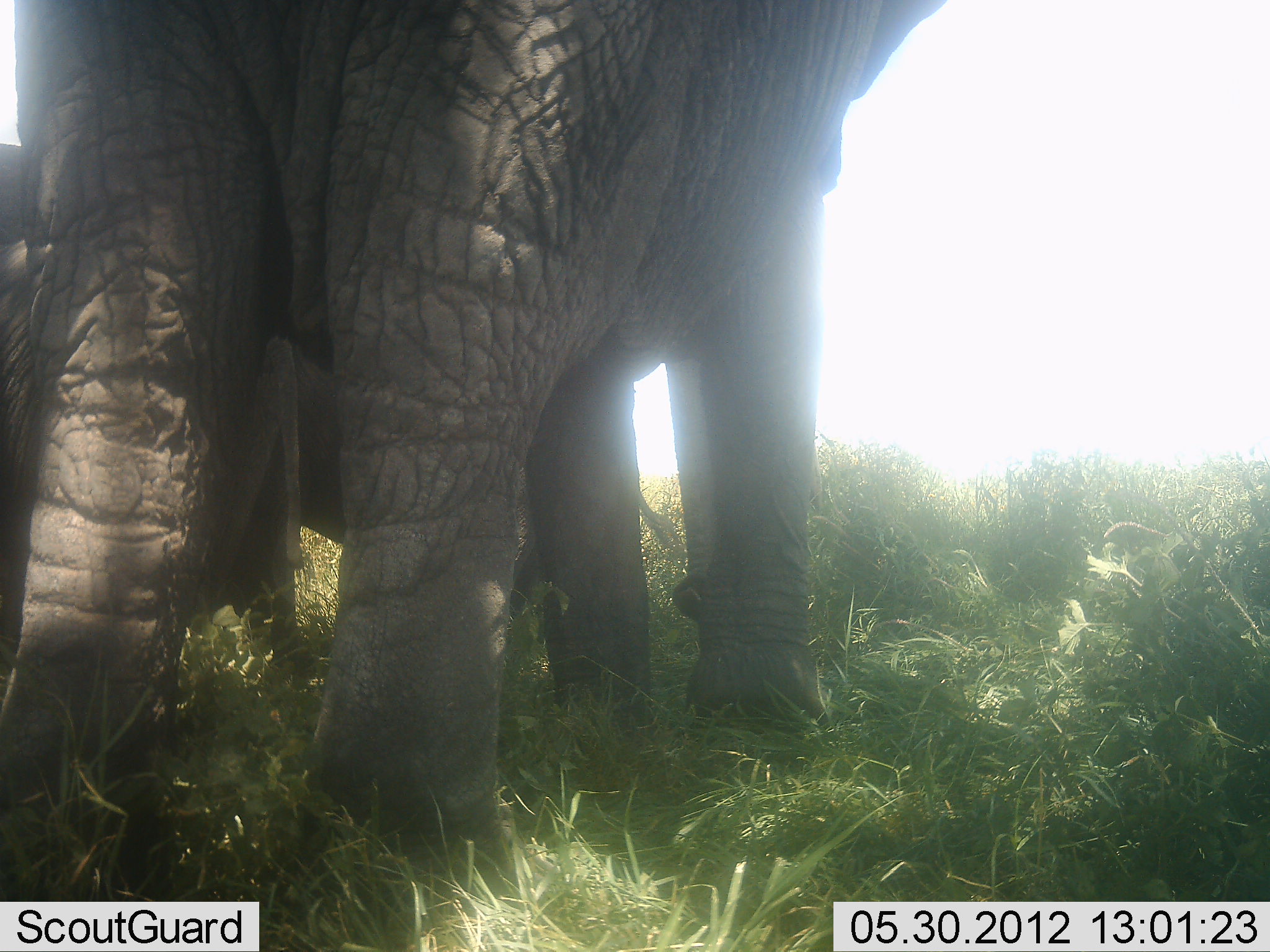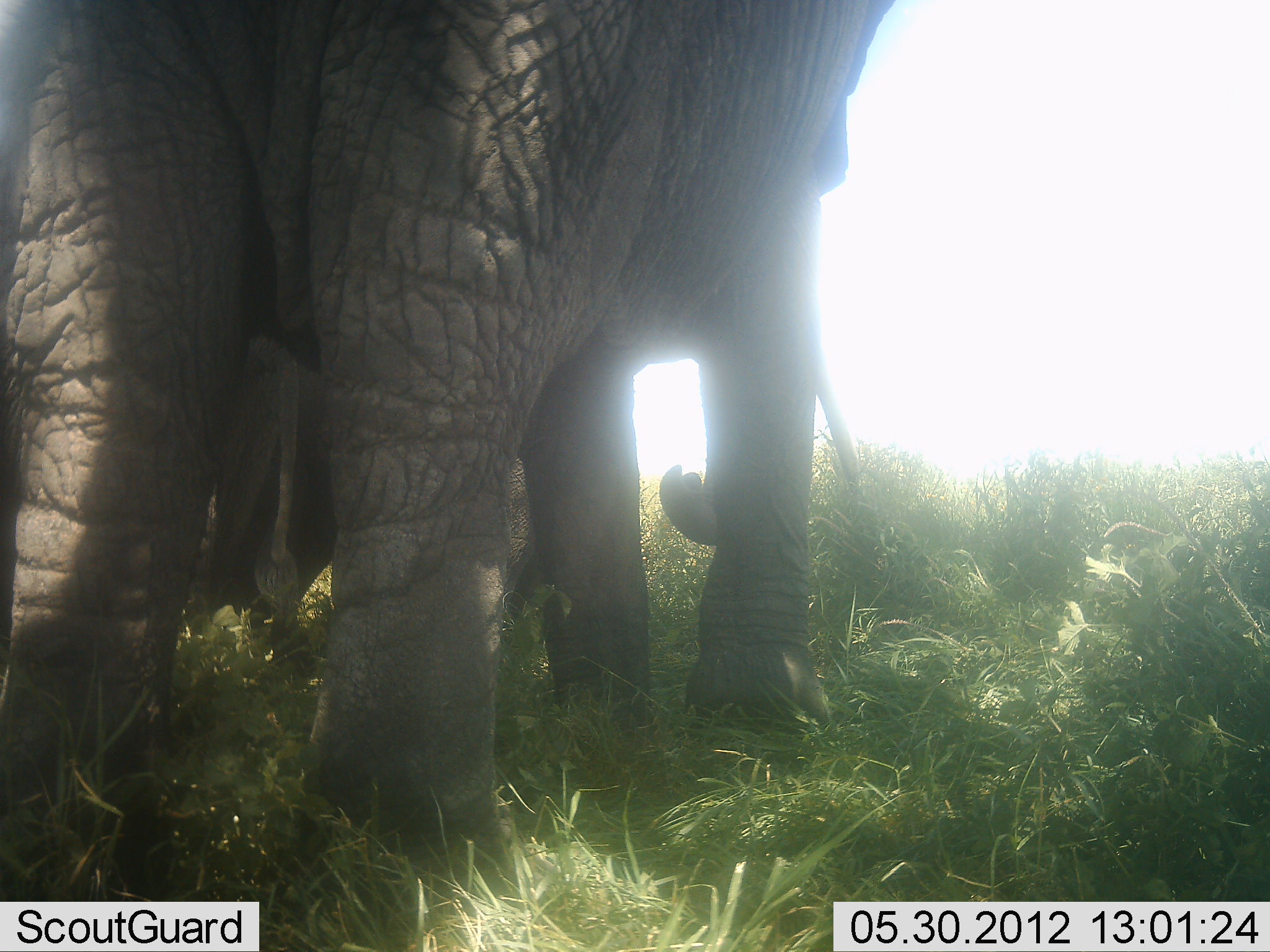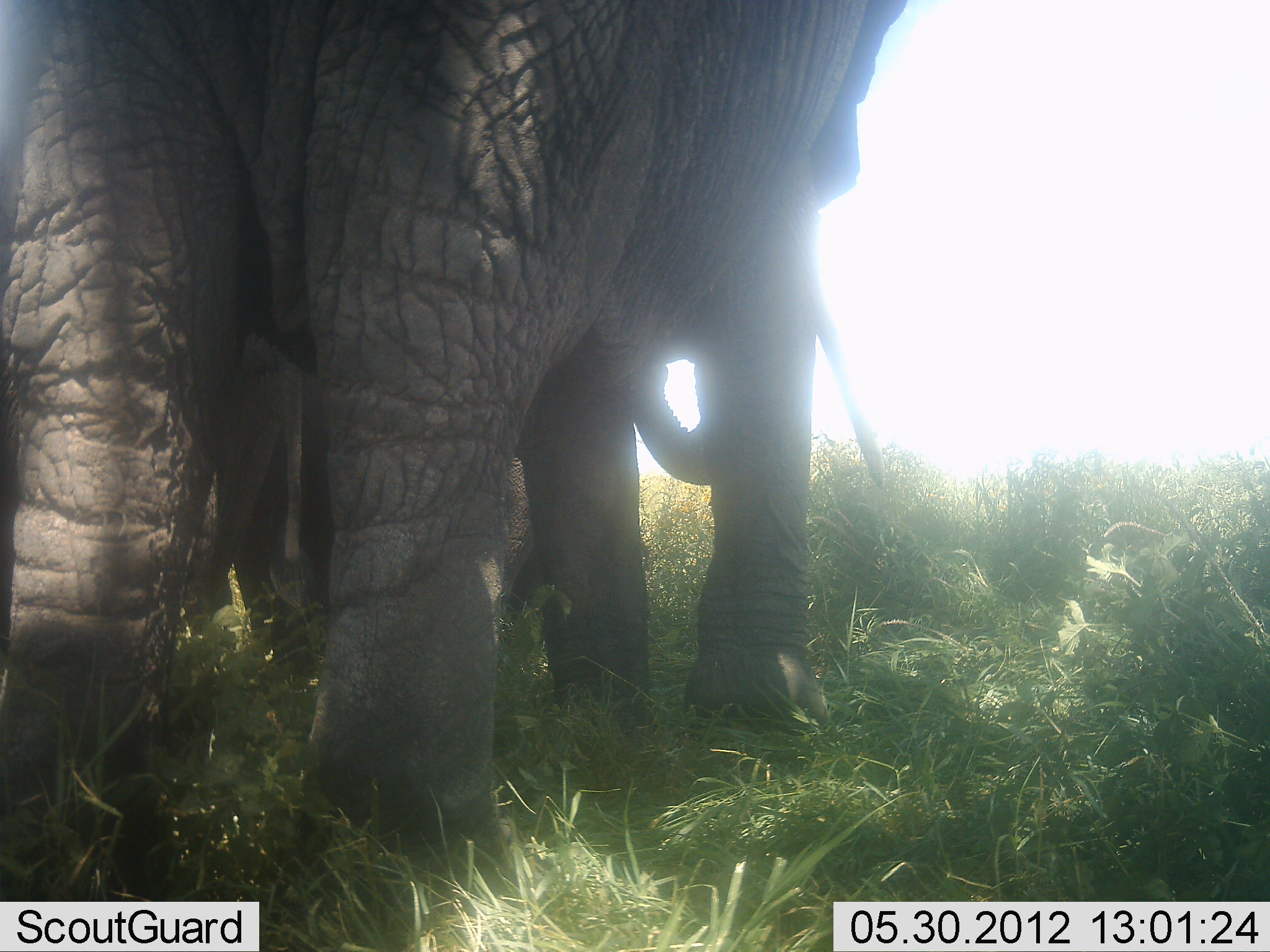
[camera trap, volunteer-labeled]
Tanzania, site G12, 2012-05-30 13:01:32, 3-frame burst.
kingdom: Animalia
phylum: Chordata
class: Mammalia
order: Proboscidea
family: Elephantidae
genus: Loxodonta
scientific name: Loxodonta africana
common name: african bush elephant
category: elephant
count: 2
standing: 90%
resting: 0%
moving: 10%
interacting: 0%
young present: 10%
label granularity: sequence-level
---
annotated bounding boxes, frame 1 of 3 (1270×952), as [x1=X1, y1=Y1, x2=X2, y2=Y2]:
animal: [x1=1, y1=0, x2=951, y2=891]; [x1=0, y1=142, x2=650, y2=776]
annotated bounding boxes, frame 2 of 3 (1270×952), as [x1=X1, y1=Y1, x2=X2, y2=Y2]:
animal: [x1=1, y1=0, x2=896, y2=891]; [x1=203, y1=319, x2=560, y2=619]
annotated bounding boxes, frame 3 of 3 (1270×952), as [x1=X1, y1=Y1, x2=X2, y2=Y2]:
animal: [x1=0, y1=1, x2=919, y2=890]; [x1=183, y1=294, x2=553, y2=637]